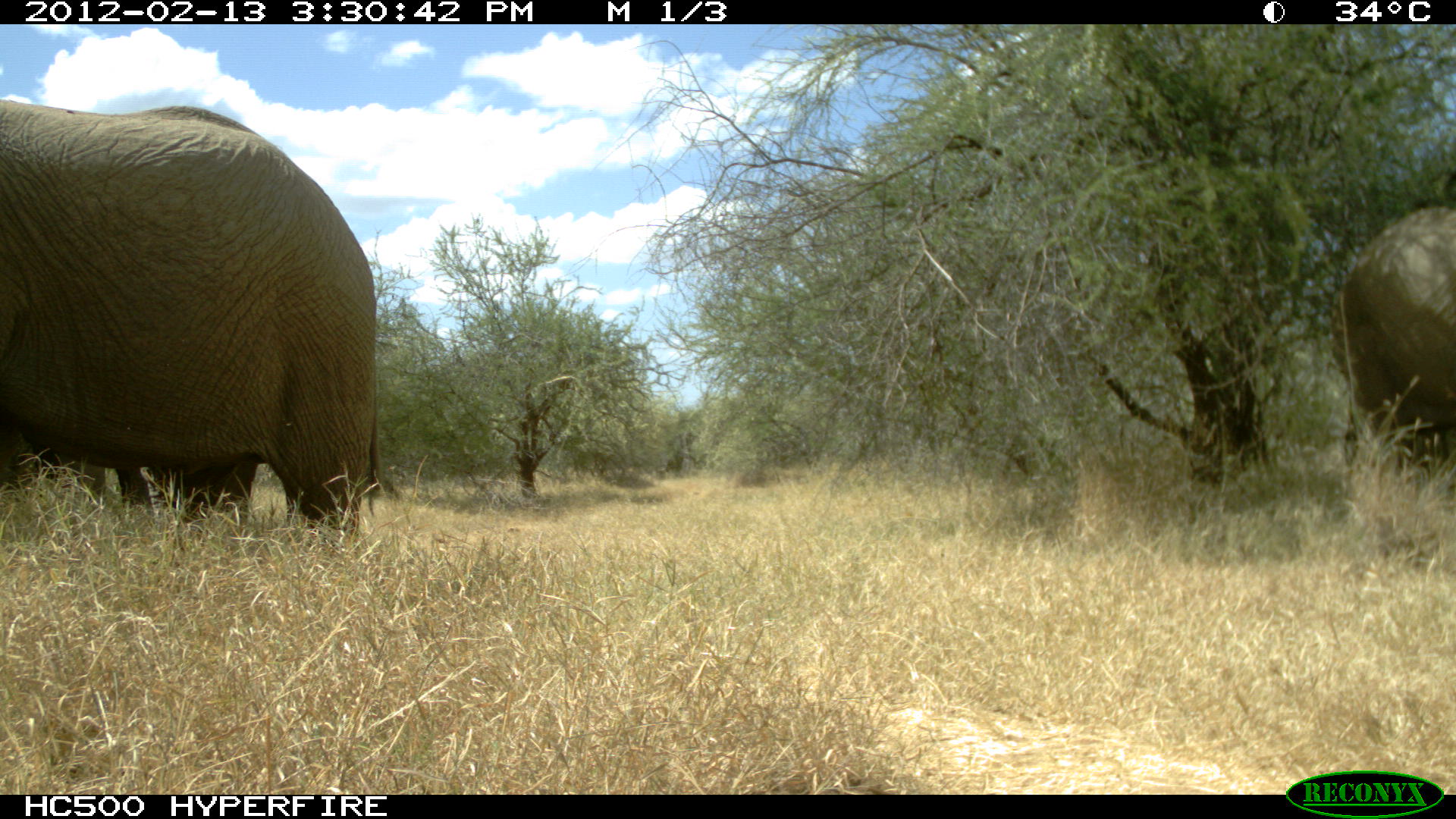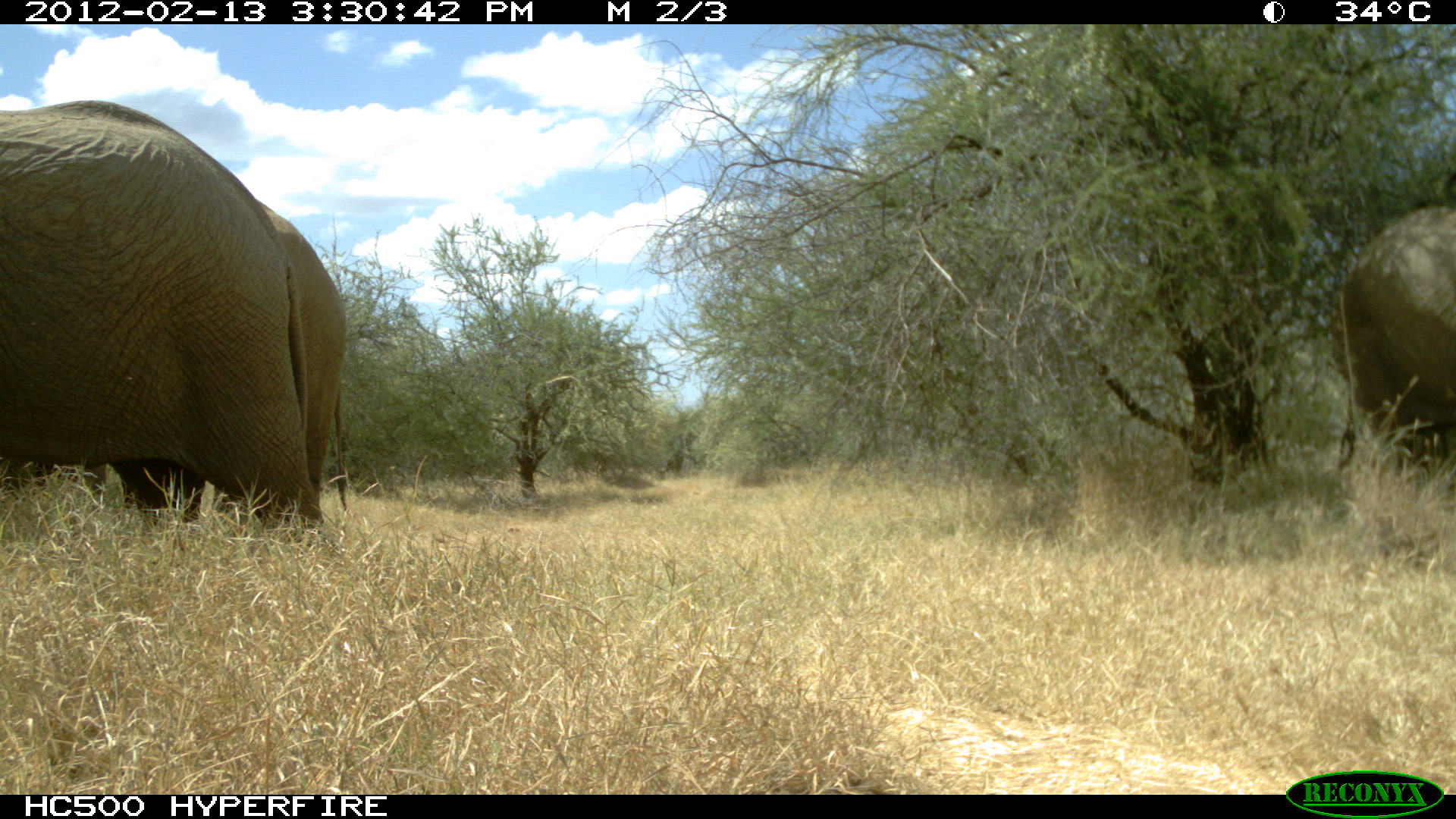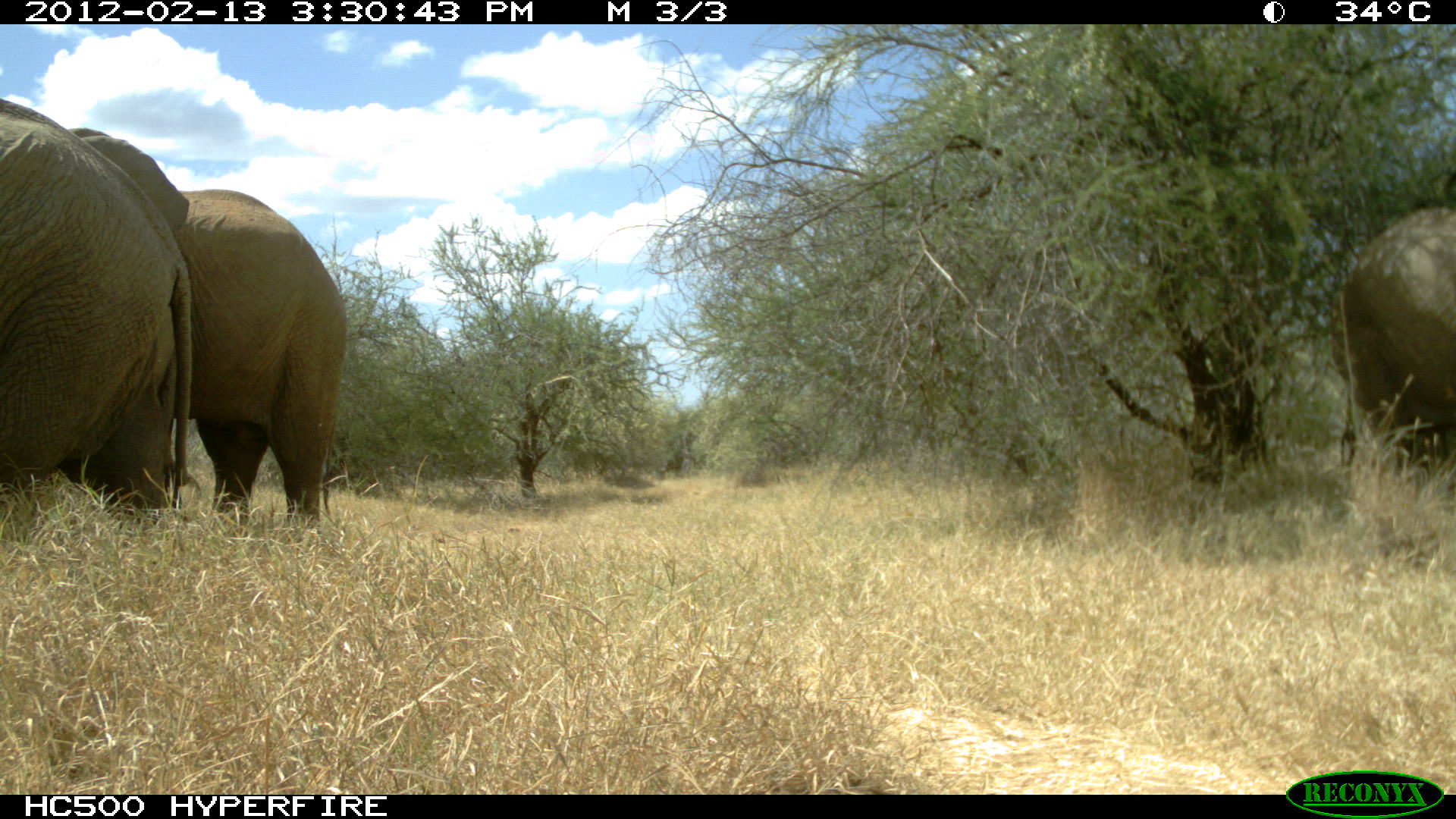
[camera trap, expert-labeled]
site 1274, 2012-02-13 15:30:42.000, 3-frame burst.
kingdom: Animalia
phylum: Chordata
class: Mammalia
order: Proboscidea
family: Elephantidae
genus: Loxodonta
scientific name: Loxodonta africana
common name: african bush elephant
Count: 3.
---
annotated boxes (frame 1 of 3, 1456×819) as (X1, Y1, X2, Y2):
loxodonta africana: (0, 97, 382, 557); (1328, 199, 1456, 486); (48, 459, 178, 528)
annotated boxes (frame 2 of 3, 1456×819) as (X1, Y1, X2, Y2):
loxodonta africana: (0, 97, 312, 544); (47, 198, 347, 536); (1328, 199, 1456, 486)